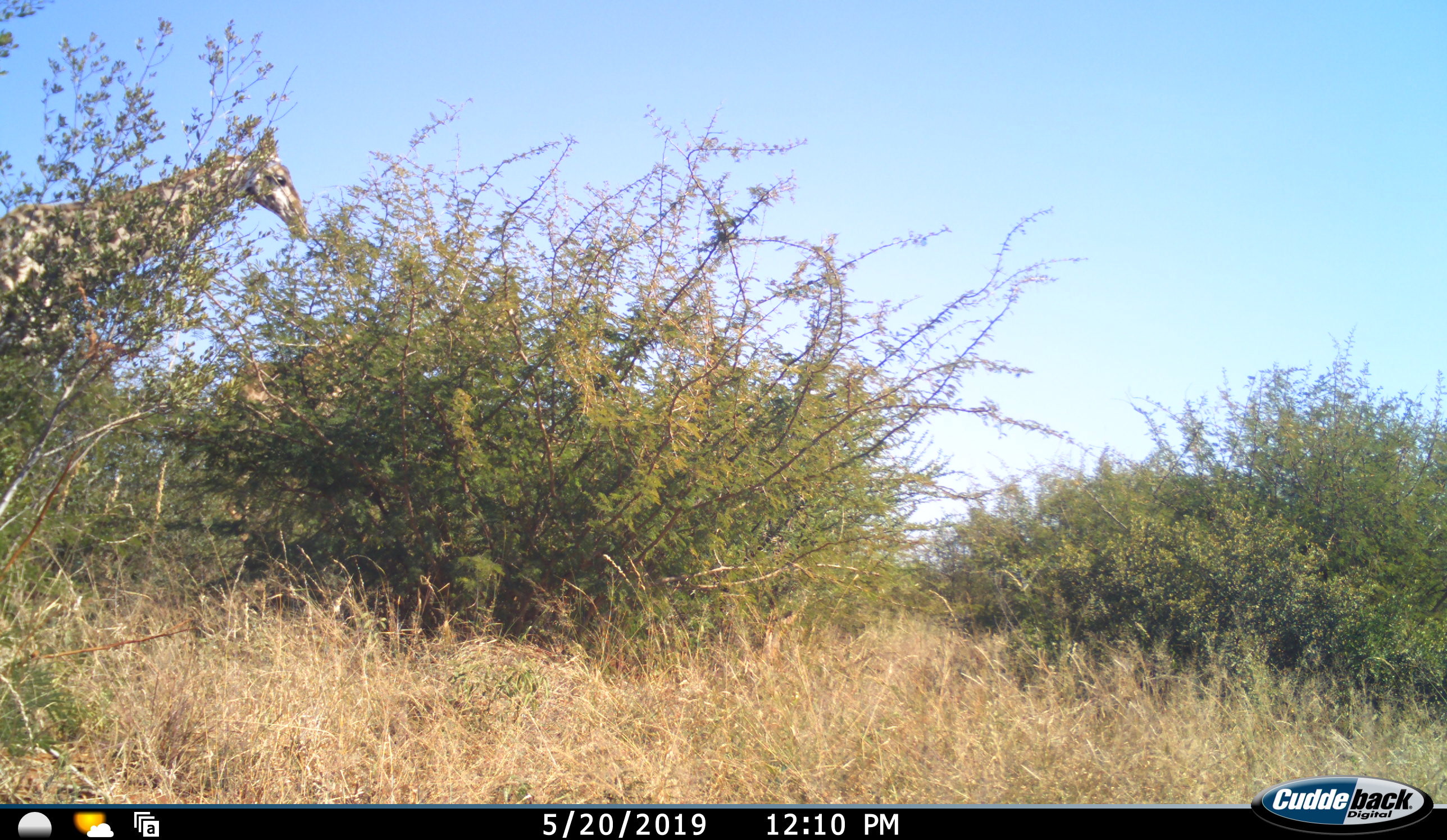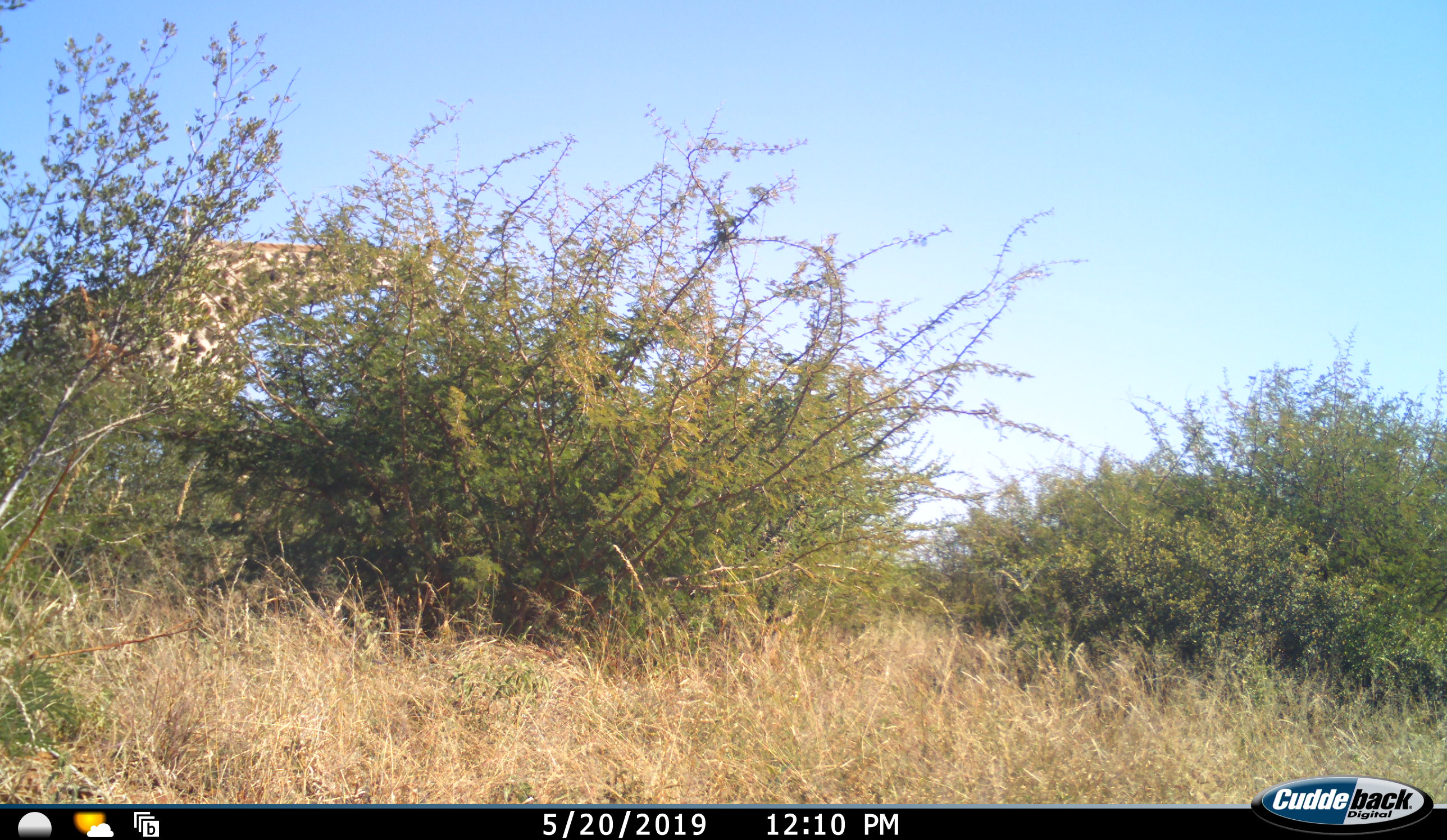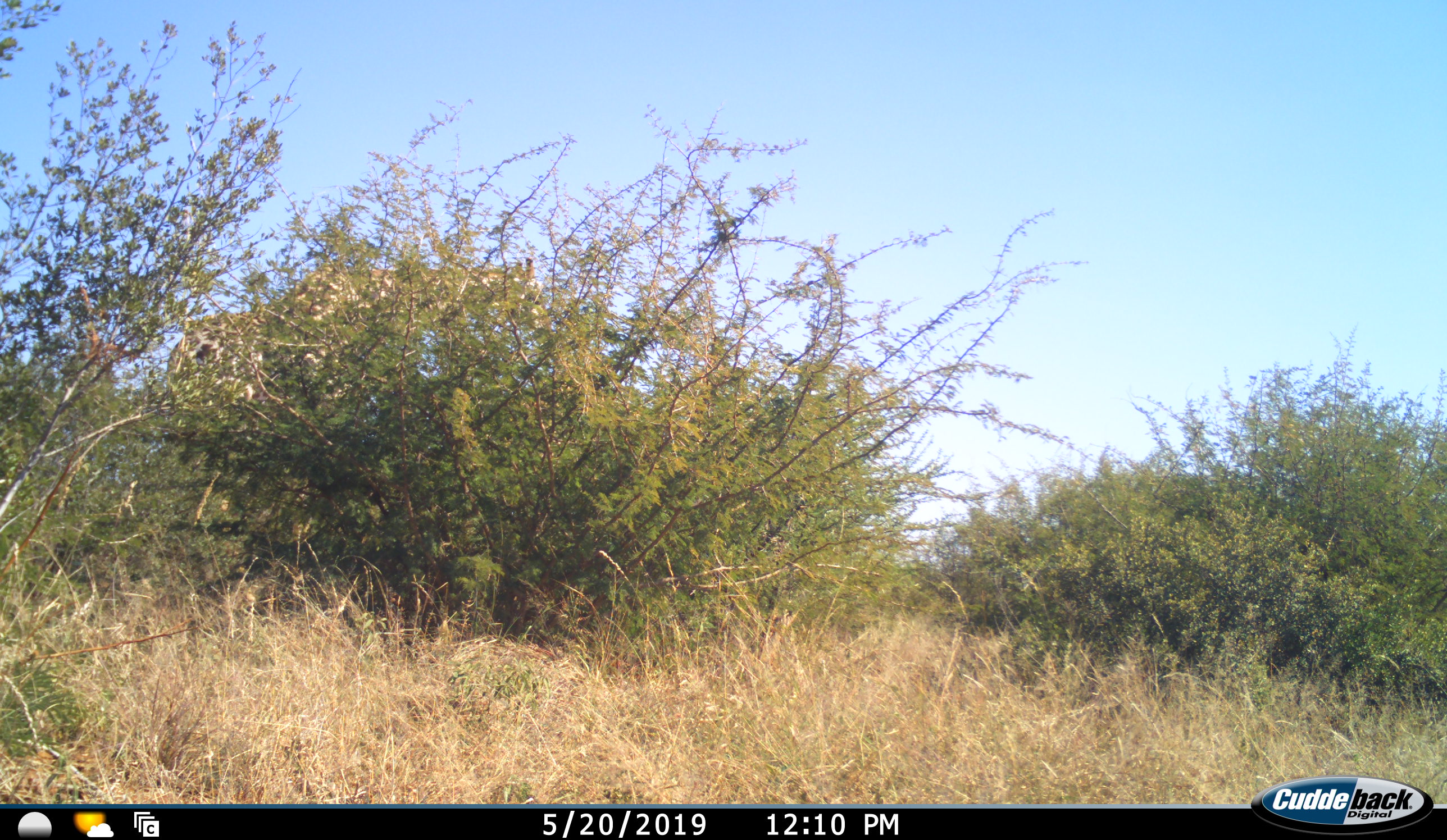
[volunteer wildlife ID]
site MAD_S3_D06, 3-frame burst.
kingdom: Animalia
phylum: Chordata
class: Mammalia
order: Artiodactyla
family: Giraffidae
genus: Giraffa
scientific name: Giraffa camelopardalis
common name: giraffe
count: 1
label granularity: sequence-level